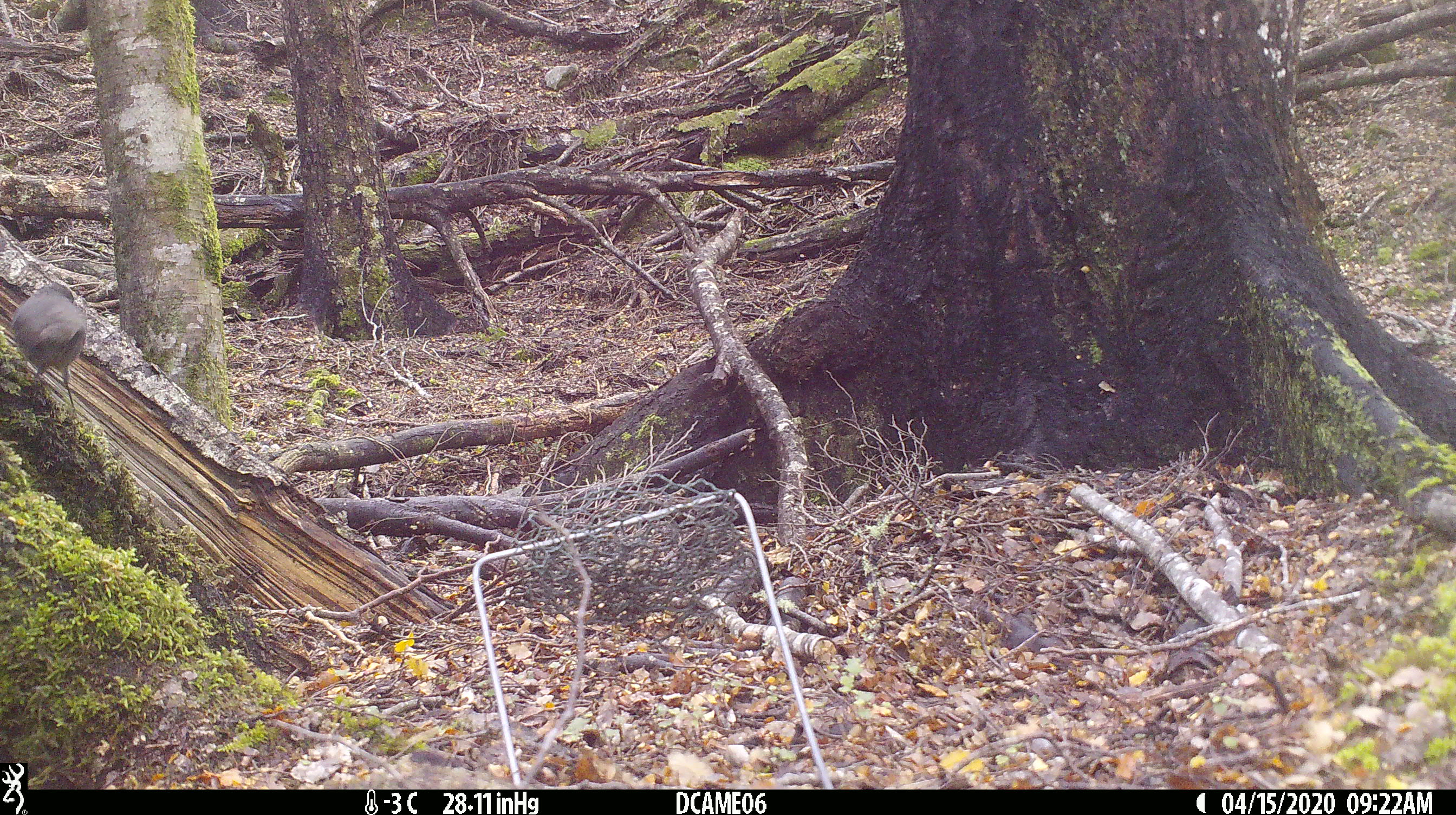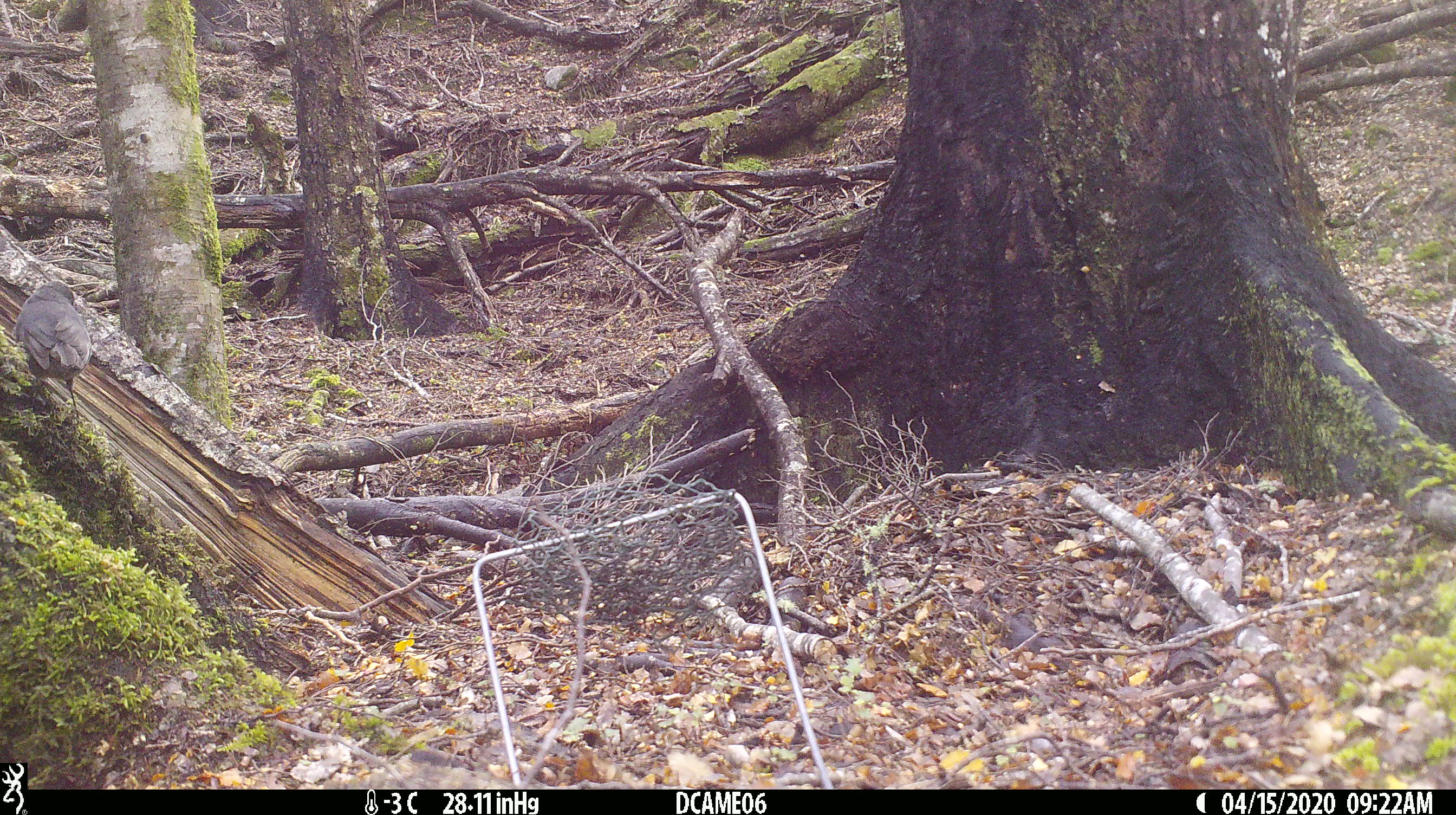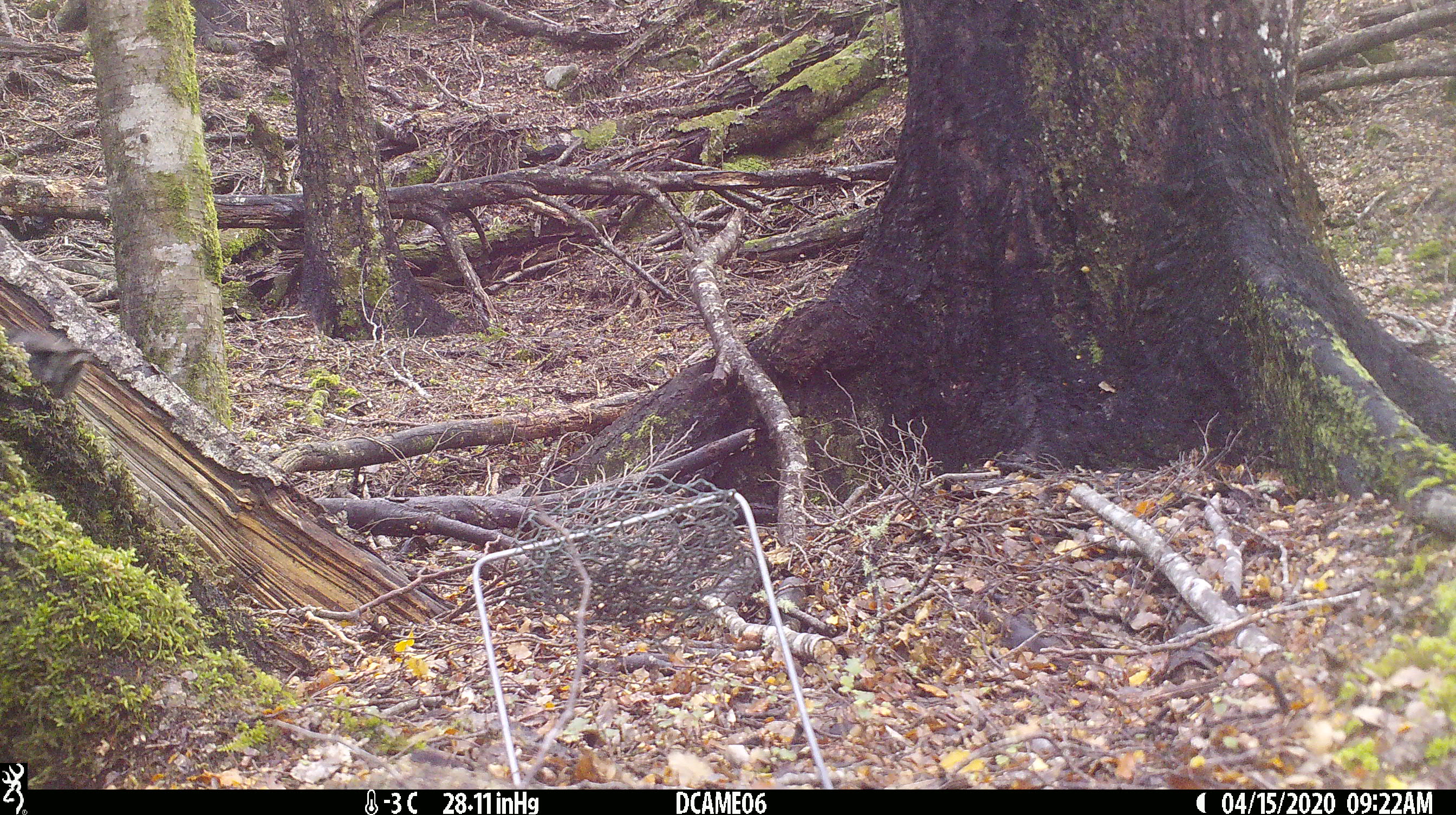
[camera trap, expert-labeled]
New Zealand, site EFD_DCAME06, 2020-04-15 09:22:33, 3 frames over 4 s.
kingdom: Animalia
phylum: Chordata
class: Aves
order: Passeriformes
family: Petroicidae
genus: Petroica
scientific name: Petroica australis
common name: new zealand robin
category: robin